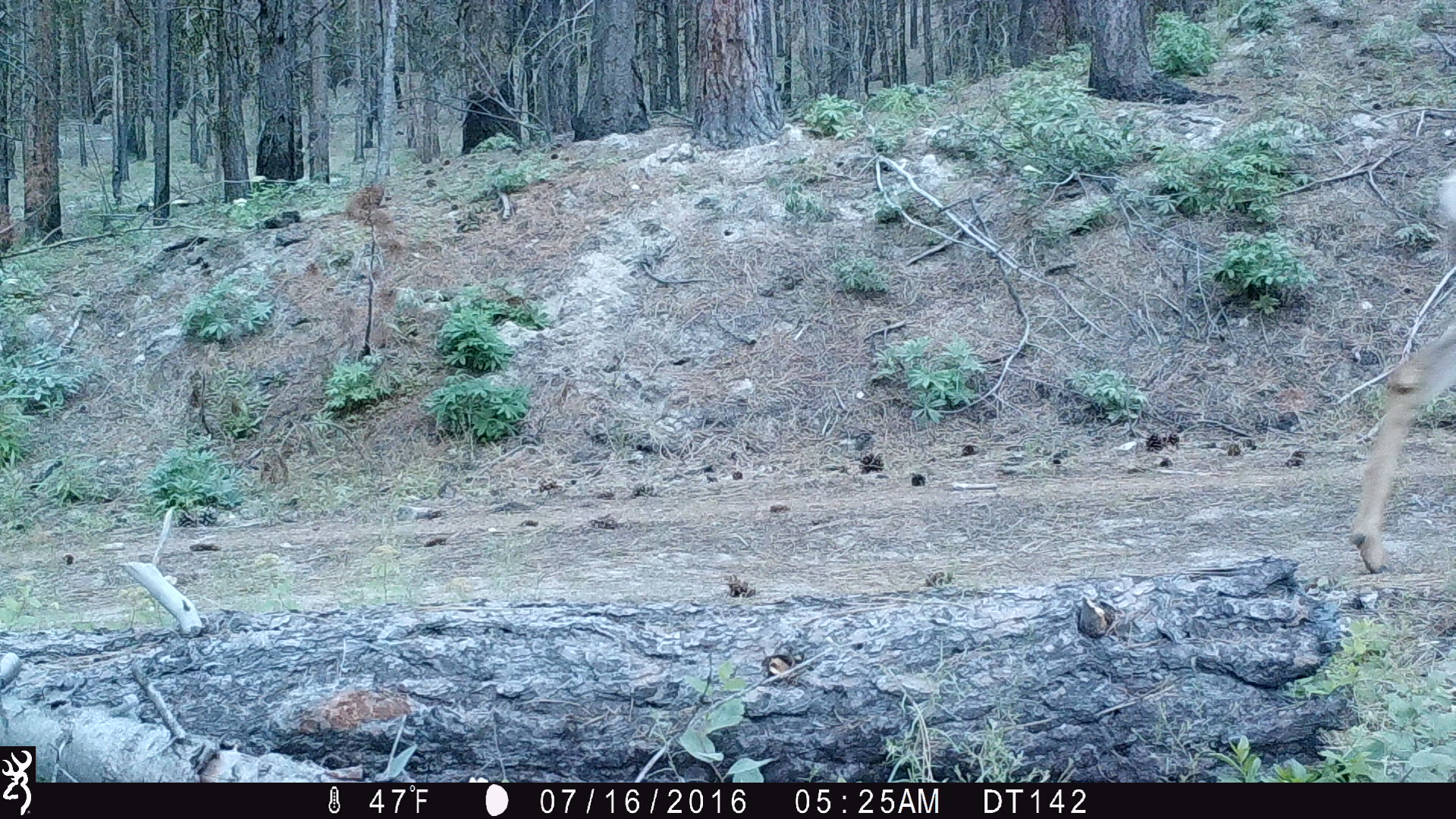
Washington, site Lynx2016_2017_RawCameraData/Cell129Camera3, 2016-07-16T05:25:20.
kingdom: Animalia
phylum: Chordata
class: Mammalia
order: Artiodactyla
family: Cervidae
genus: Odocoileus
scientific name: Odocoileus hemionus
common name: mule deer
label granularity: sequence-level